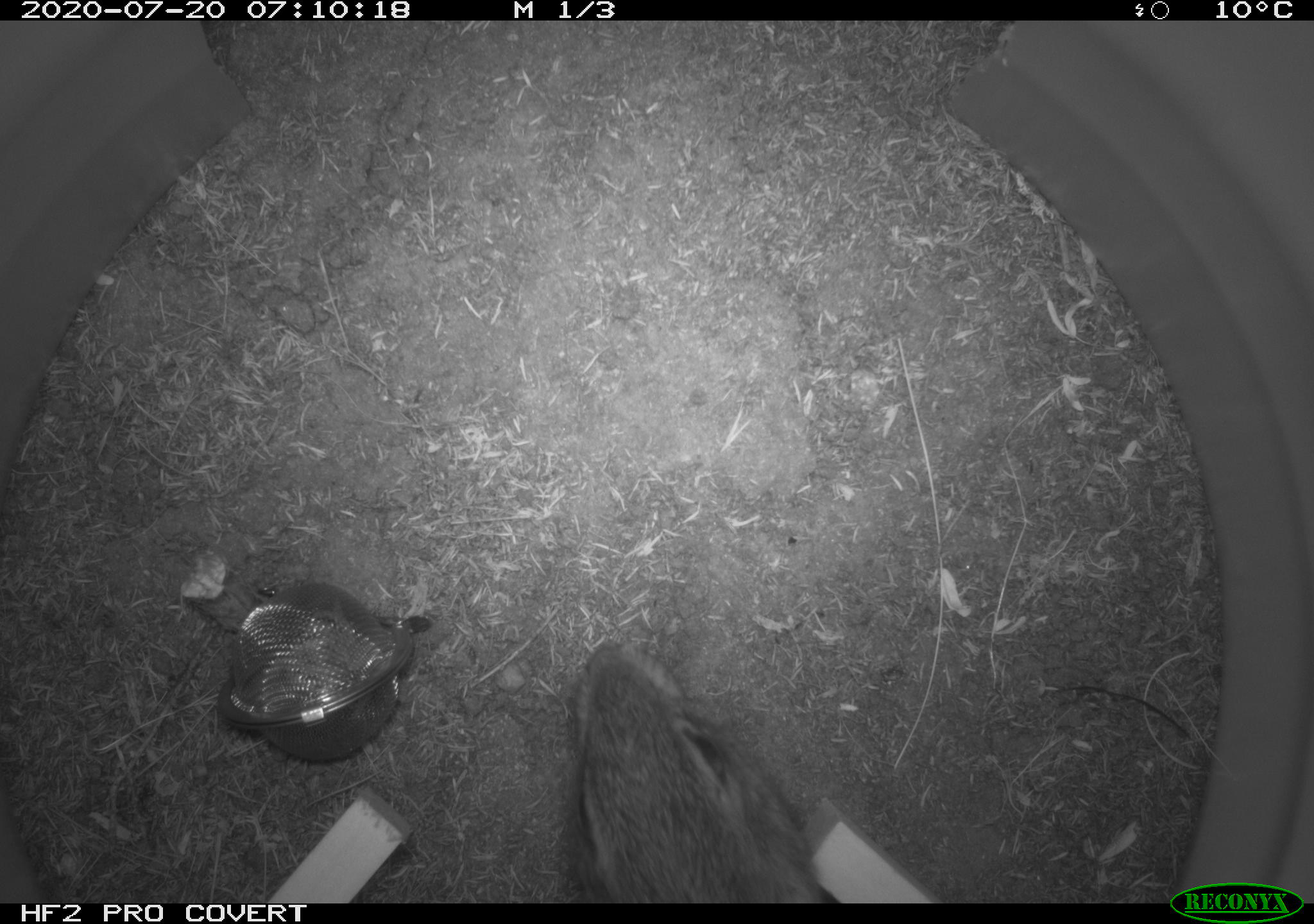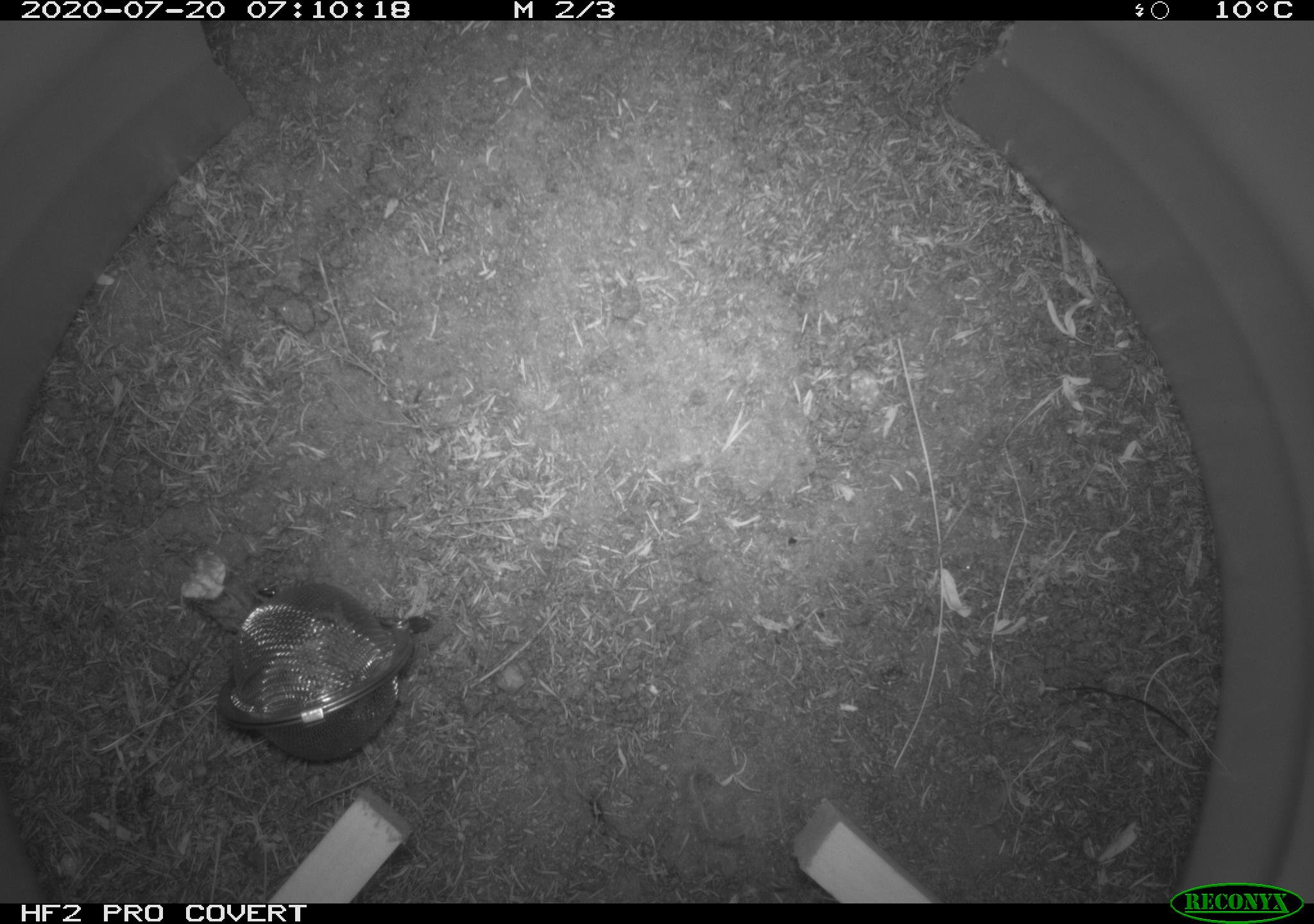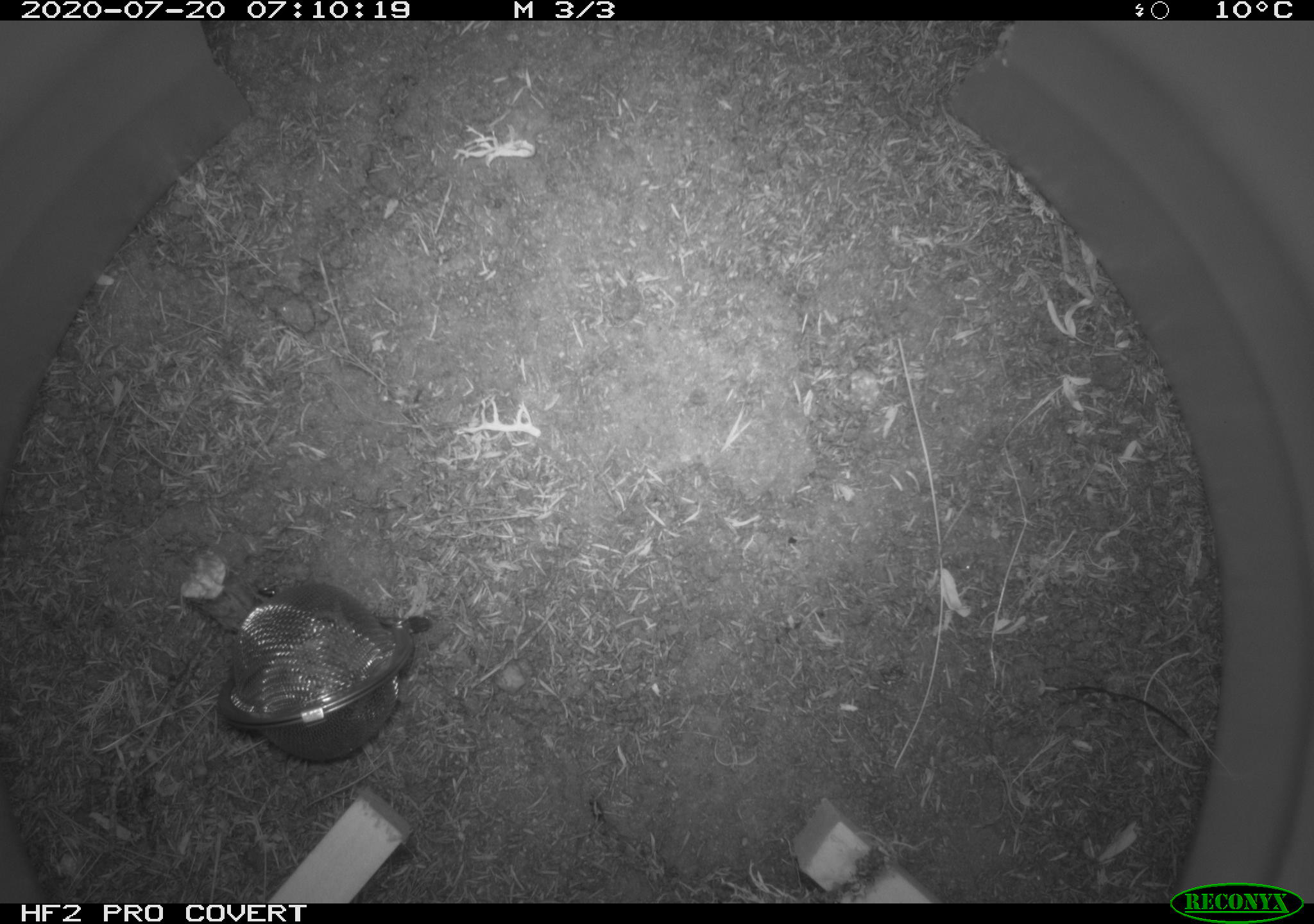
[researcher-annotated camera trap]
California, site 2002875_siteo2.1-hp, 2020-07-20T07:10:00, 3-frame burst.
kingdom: Animalia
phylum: Chordata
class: Mammalia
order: Lagomorpha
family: Leporidae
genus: Sylvilagus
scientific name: Sylvilagus bachmani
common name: brush rabbit